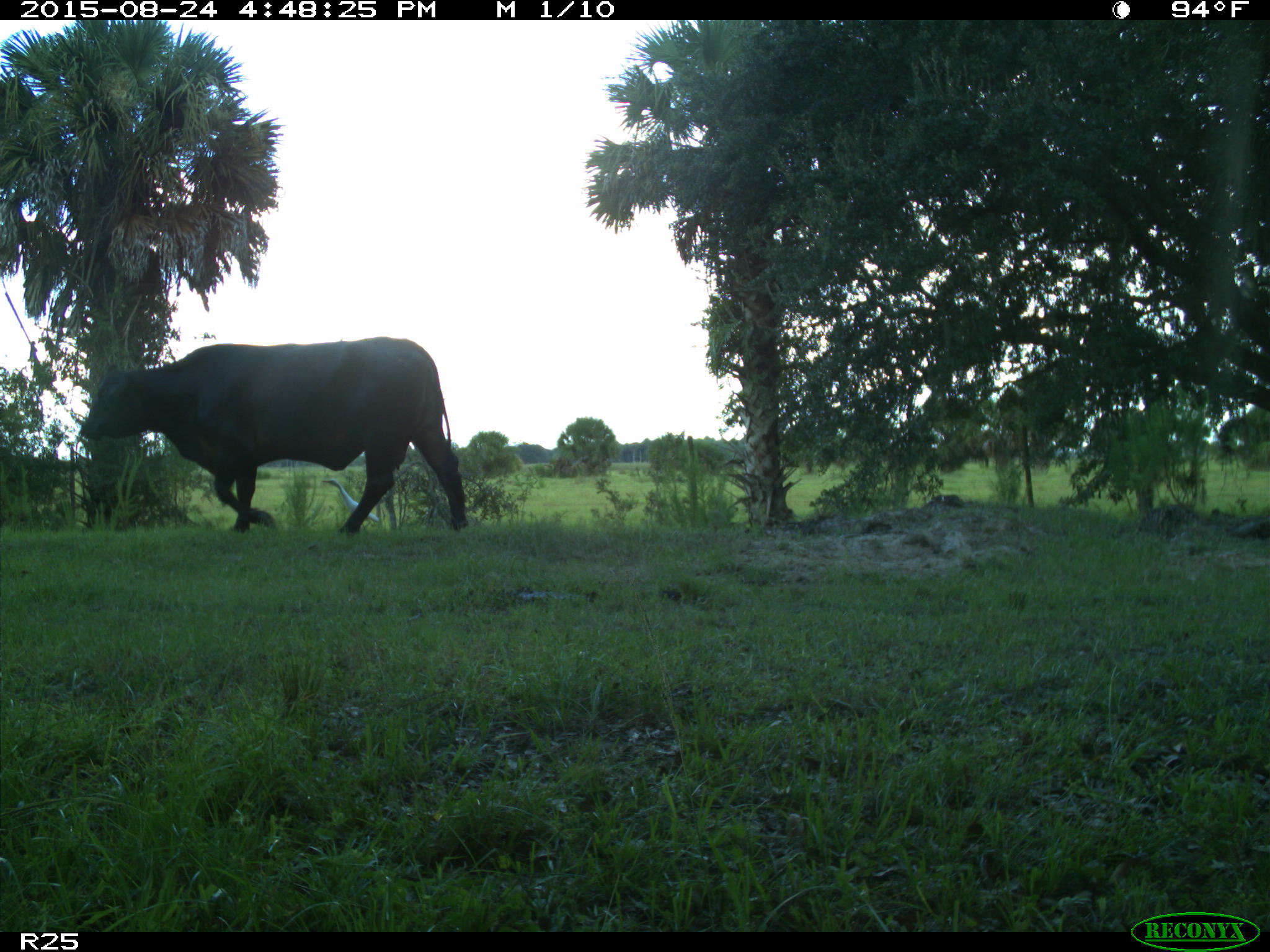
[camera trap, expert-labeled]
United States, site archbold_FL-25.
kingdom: Animalia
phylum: Chordata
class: Mammalia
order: Artiodactyla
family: Bovidae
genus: Bos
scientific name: Bos taurus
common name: domestic cow